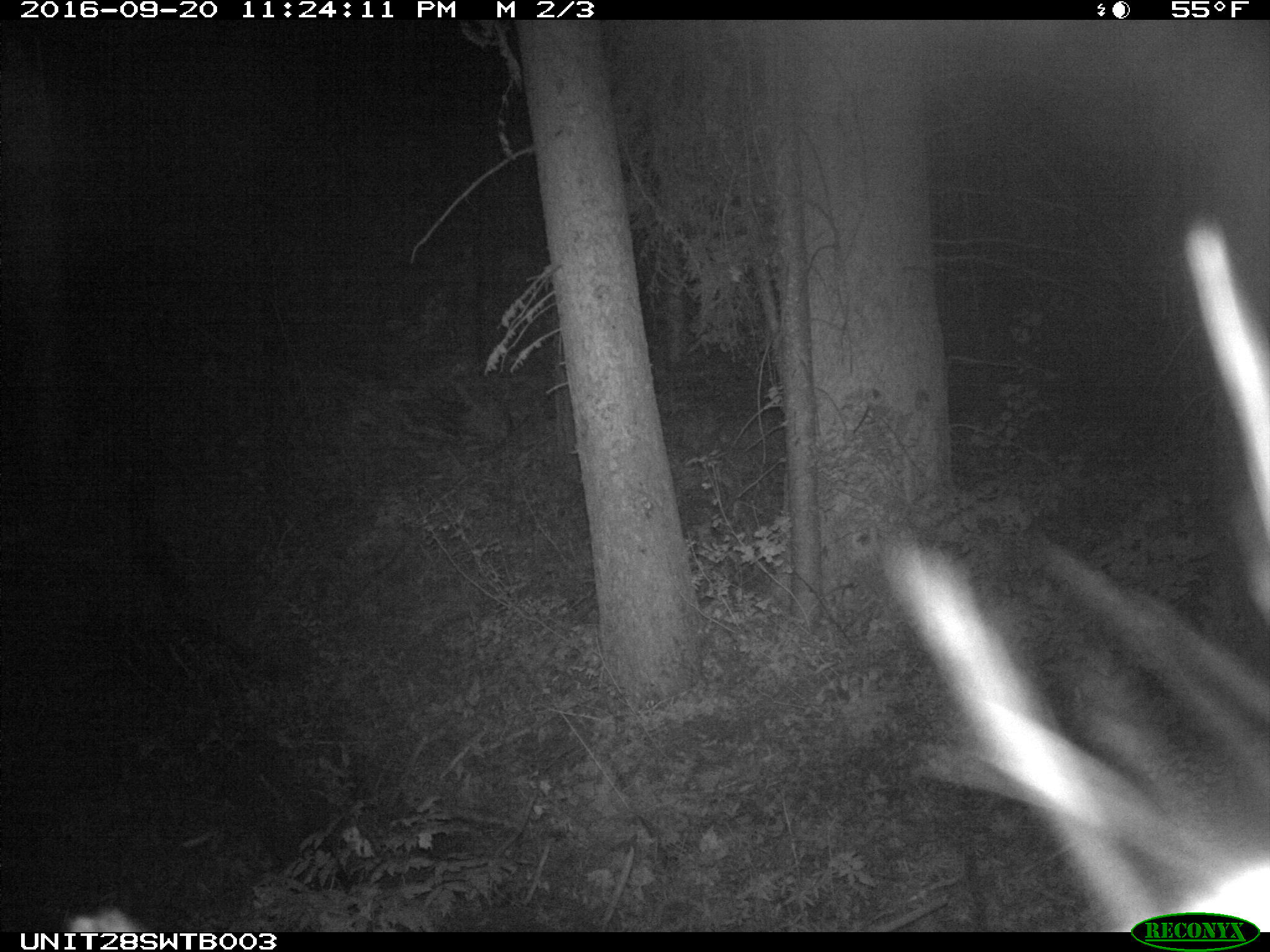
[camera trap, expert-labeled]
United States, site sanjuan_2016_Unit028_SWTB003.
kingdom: Animalia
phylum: Chordata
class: Mammalia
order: Artiodactyla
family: Cervidae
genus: Cervus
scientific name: Cervus elaphus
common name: red deer